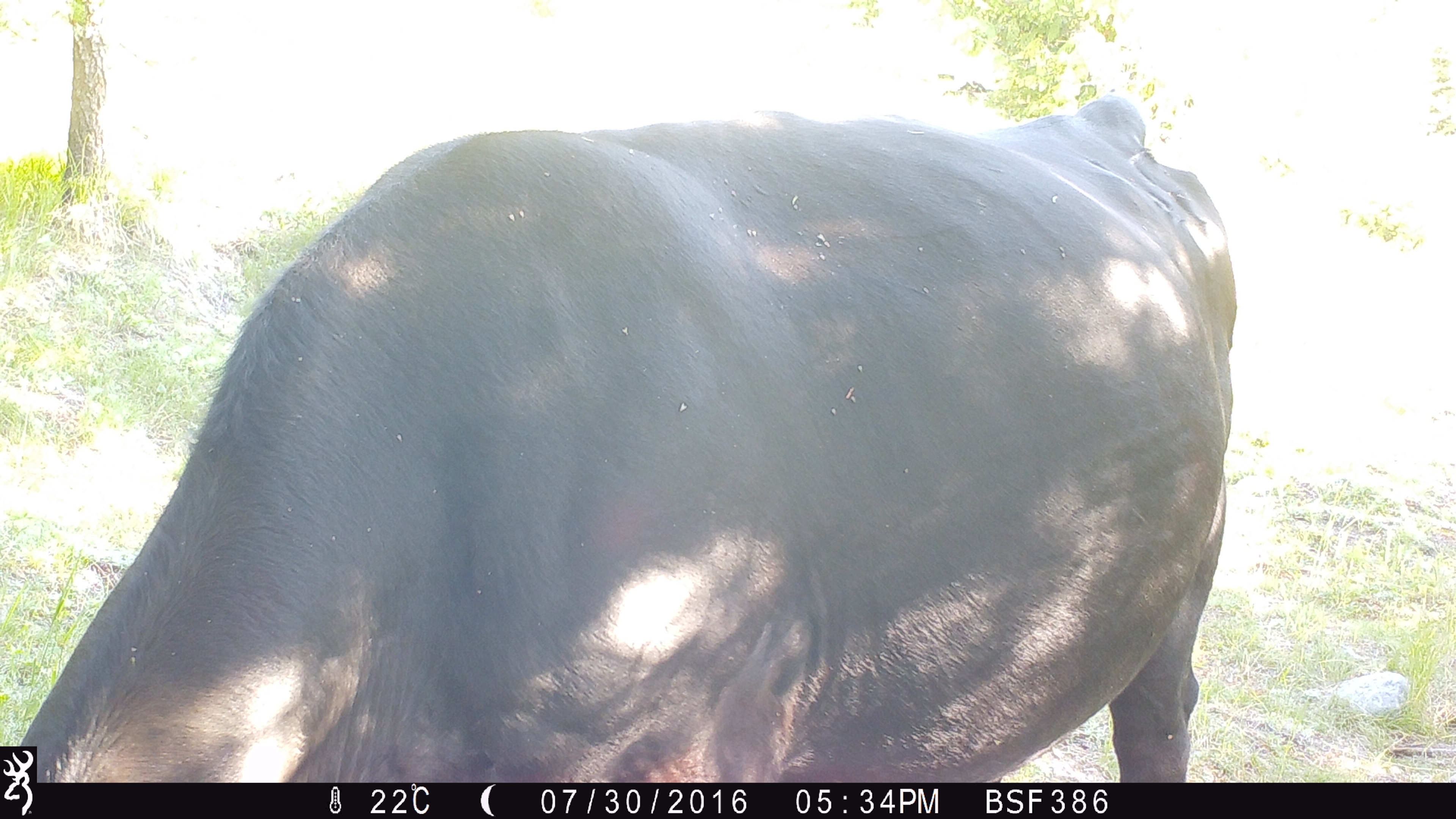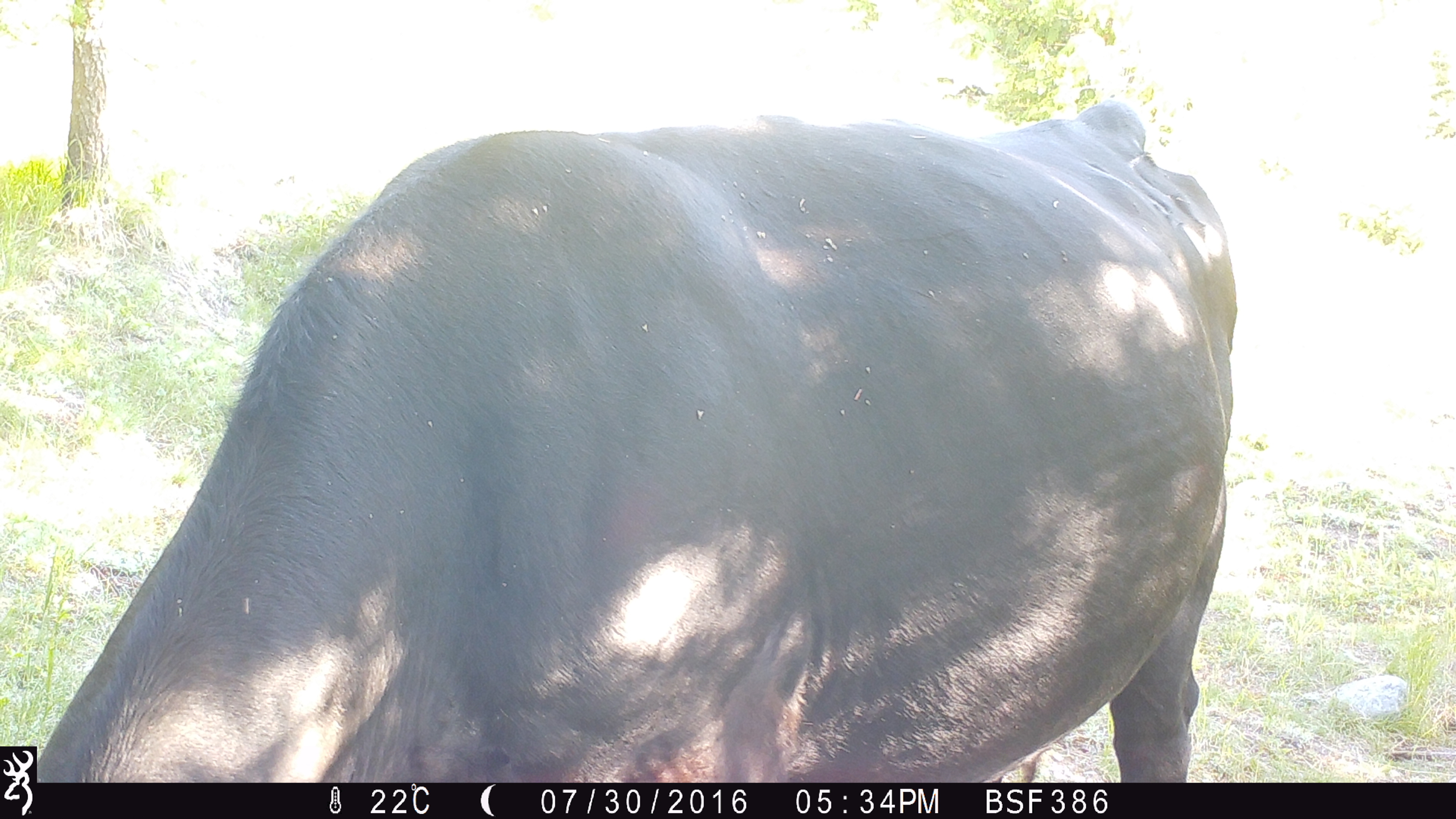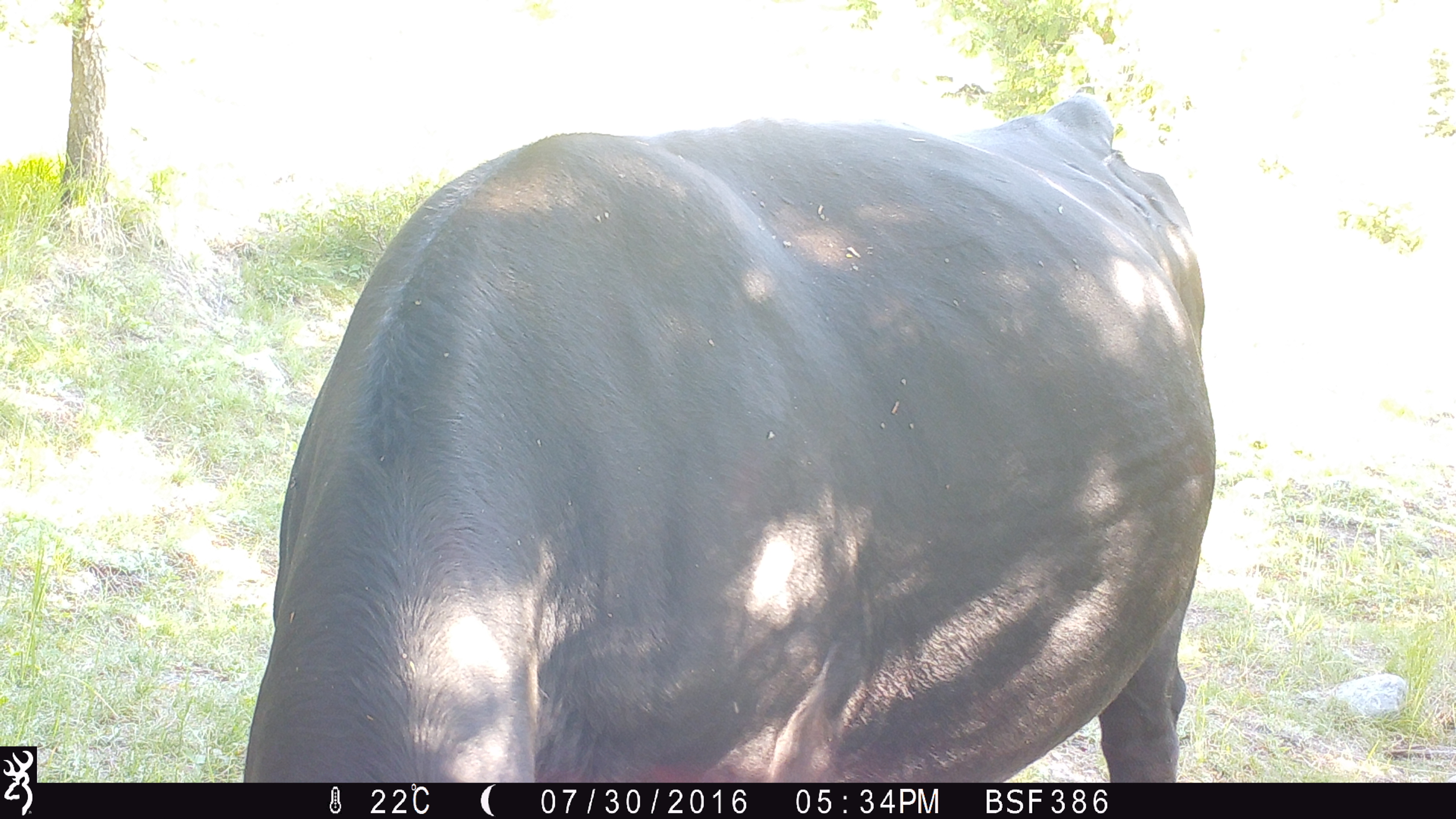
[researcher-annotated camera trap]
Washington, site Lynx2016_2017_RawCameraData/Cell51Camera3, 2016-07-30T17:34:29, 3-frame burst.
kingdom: Animalia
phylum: Chordata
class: Mammalia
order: Artiodactyla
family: Bovidae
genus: Bos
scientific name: Bos taurus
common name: domestic cattle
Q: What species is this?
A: Domestic cattle (Bos taurus).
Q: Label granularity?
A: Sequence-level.